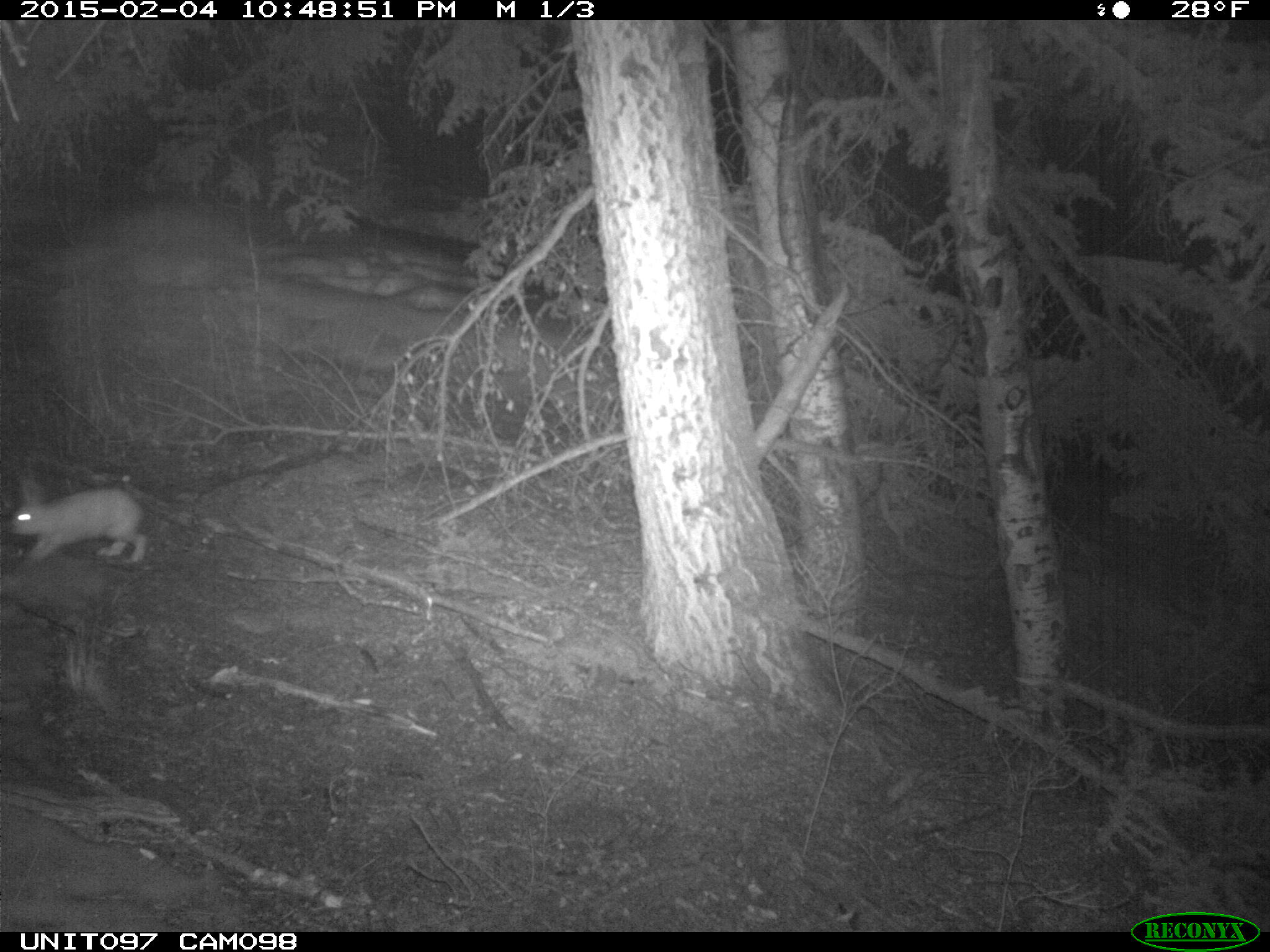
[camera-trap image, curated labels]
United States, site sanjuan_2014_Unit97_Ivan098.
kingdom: Animalia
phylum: Chordata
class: Mammalia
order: Lagomorpha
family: Leporidae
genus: Lepus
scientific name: Lepus americanus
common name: snowshoe hare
Lepus americanus (snowshoe hare).